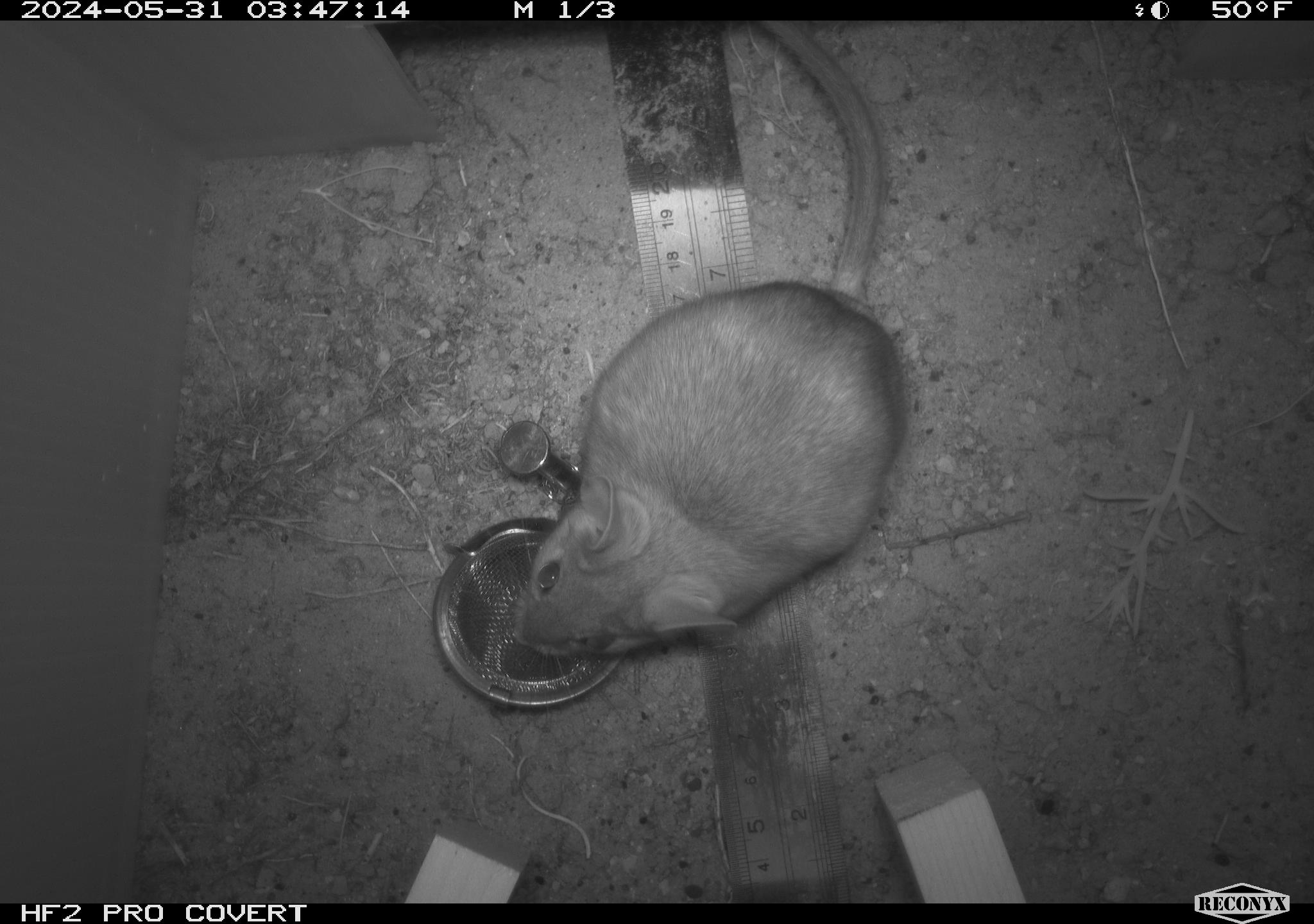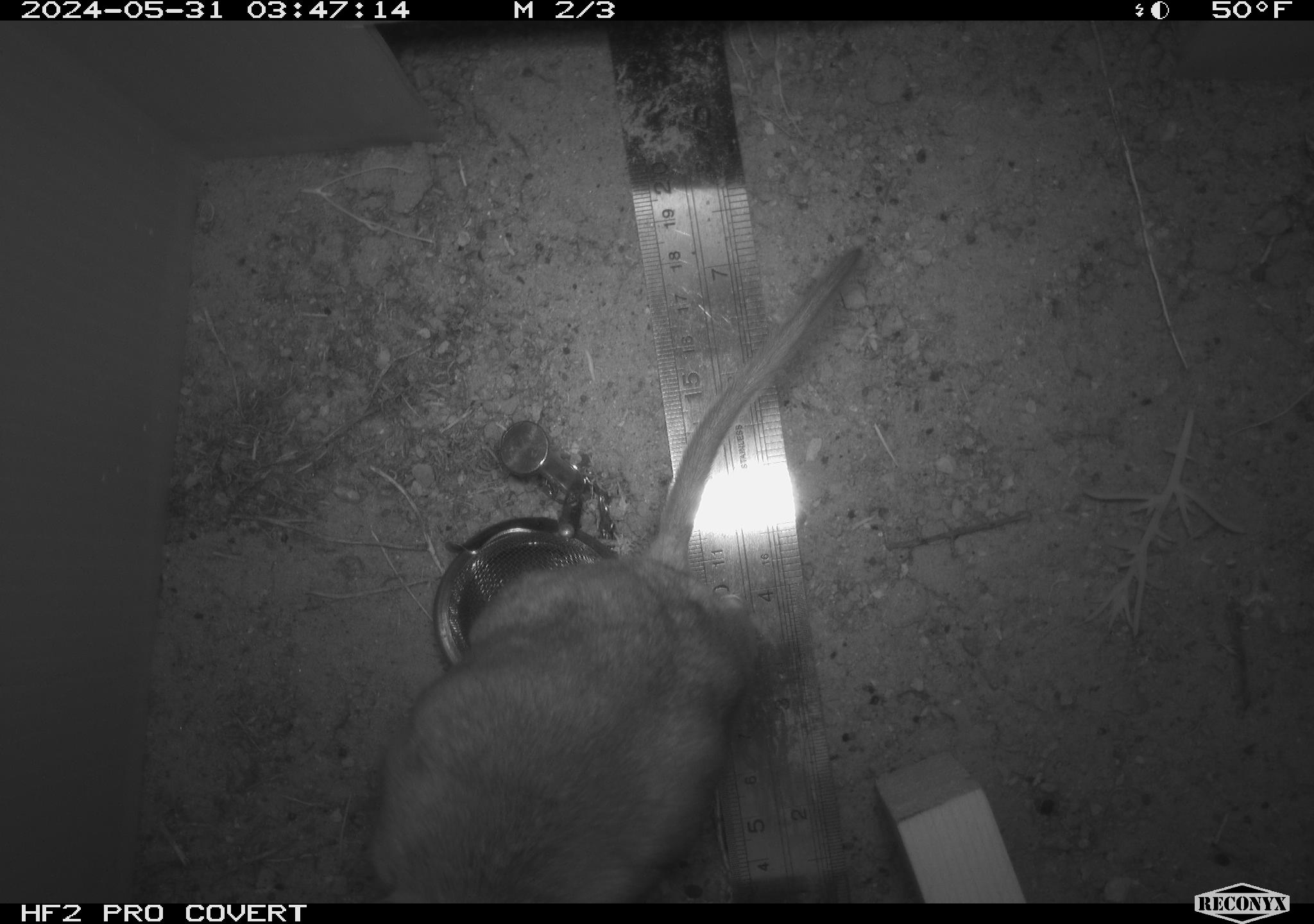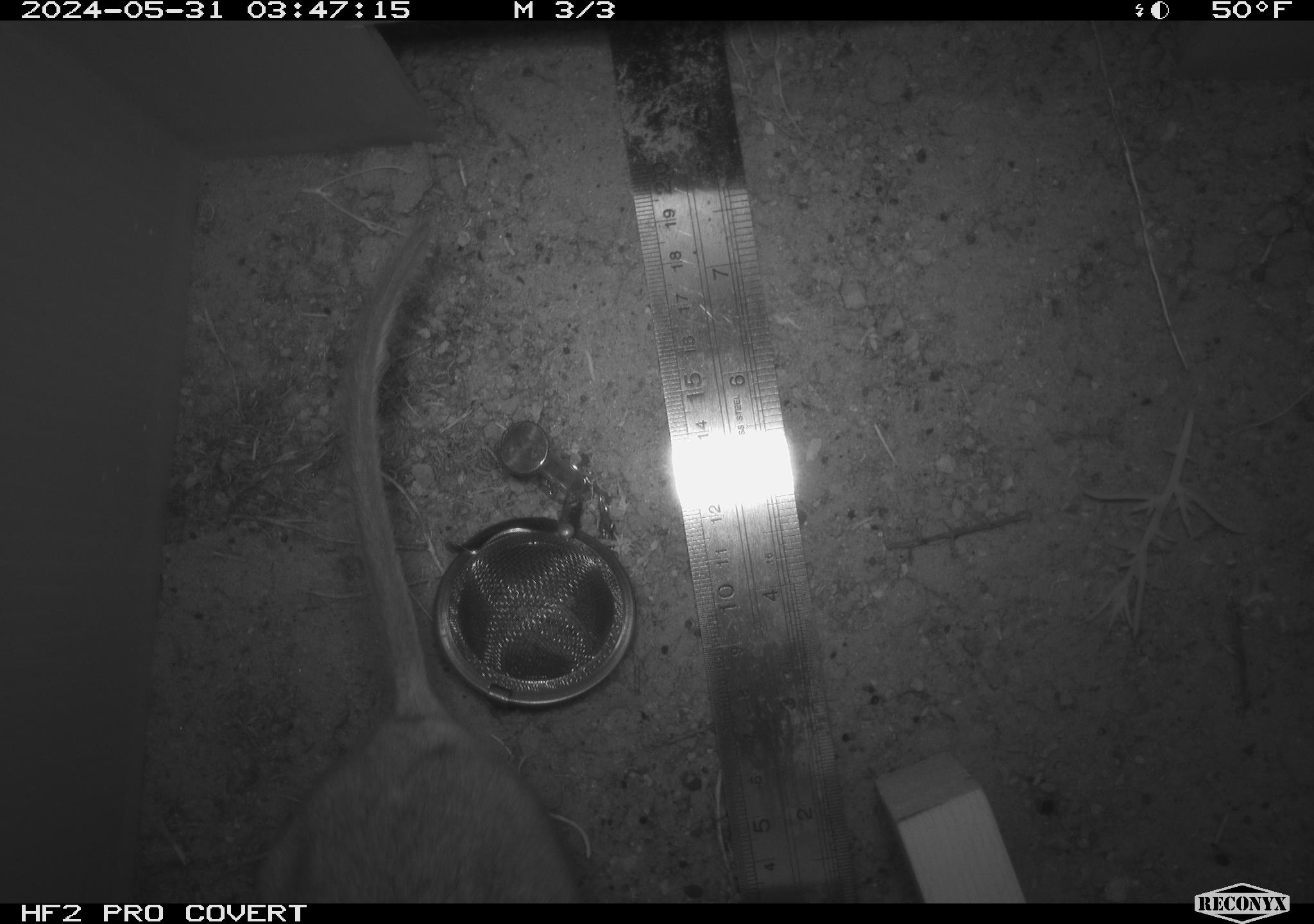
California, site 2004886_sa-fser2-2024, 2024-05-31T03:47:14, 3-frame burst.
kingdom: Animalia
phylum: Chordata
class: Mammalia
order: Rodentia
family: Cricetidae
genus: Neotoma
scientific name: Neotoma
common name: pack rat or woodrat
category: neotoma species